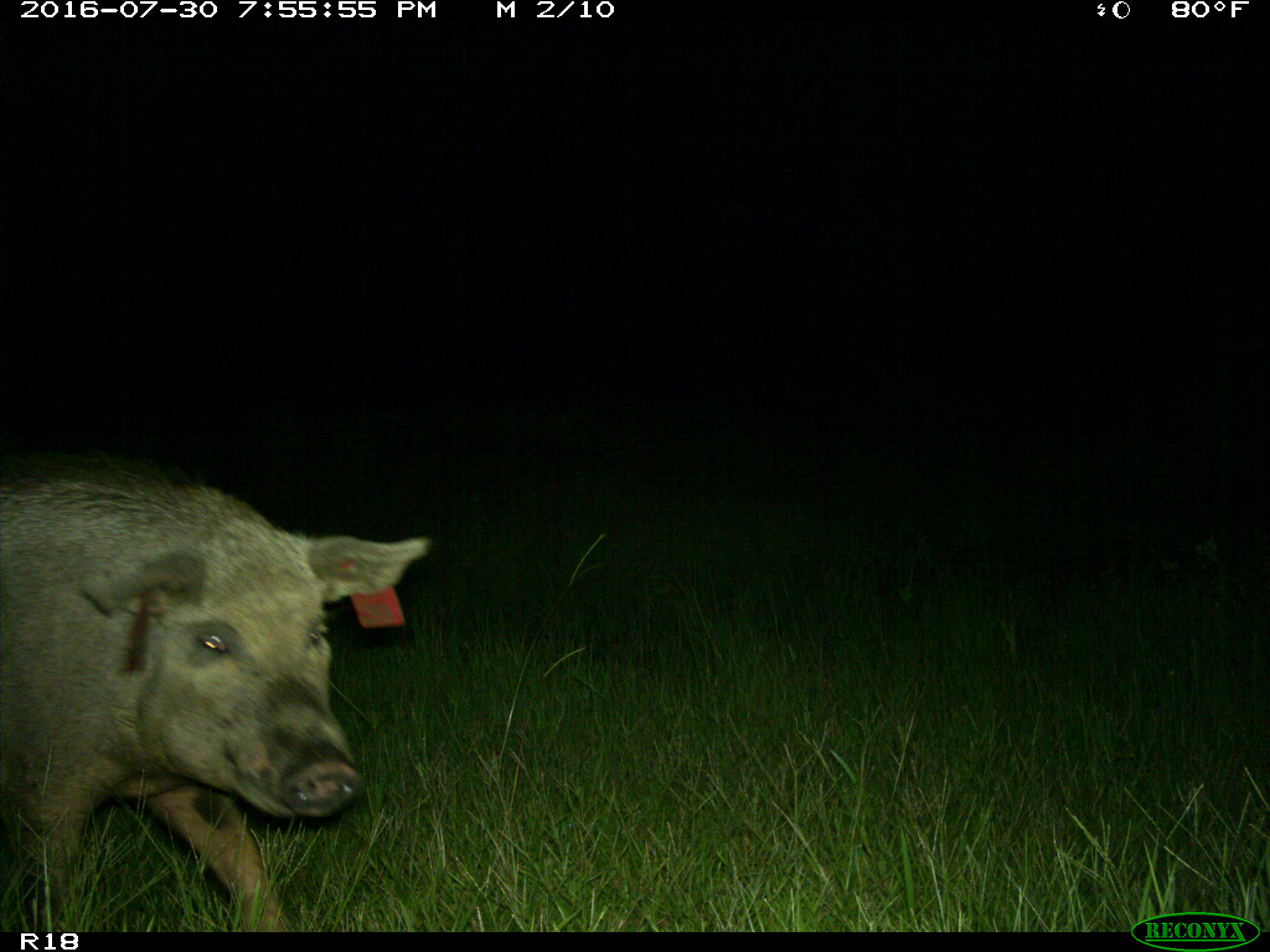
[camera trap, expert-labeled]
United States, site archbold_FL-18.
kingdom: Animalia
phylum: Chordata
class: Mammalia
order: Artiodactyla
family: Suidae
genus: Sus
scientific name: Sus scrofa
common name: wild boar